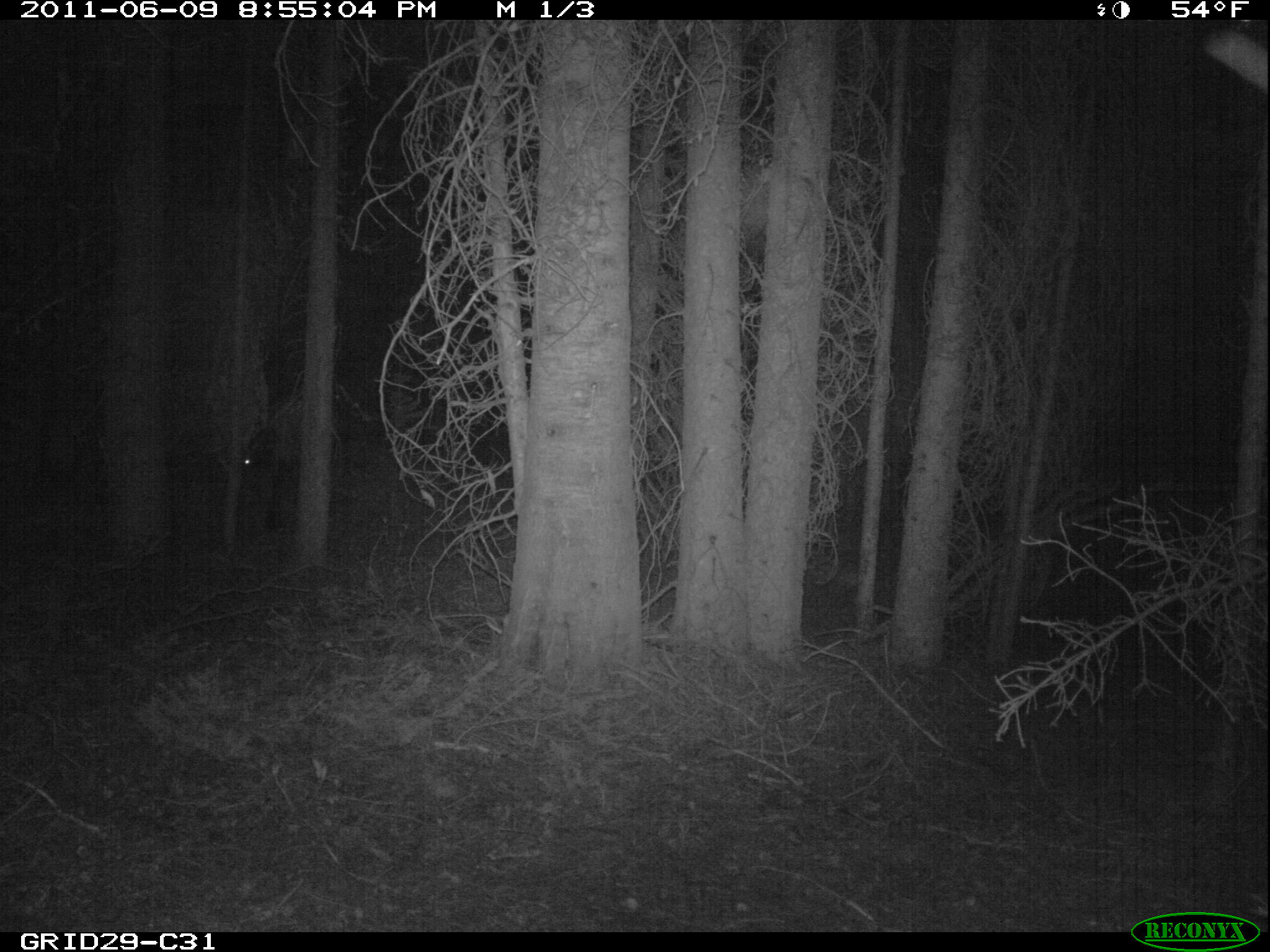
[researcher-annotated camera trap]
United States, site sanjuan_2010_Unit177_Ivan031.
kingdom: Animalia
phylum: Chordata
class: Mammalia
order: Artiodactyla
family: Cervidae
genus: Cervus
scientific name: Cervus elaphus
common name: red deer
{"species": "Cervus elaphus (red deer)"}